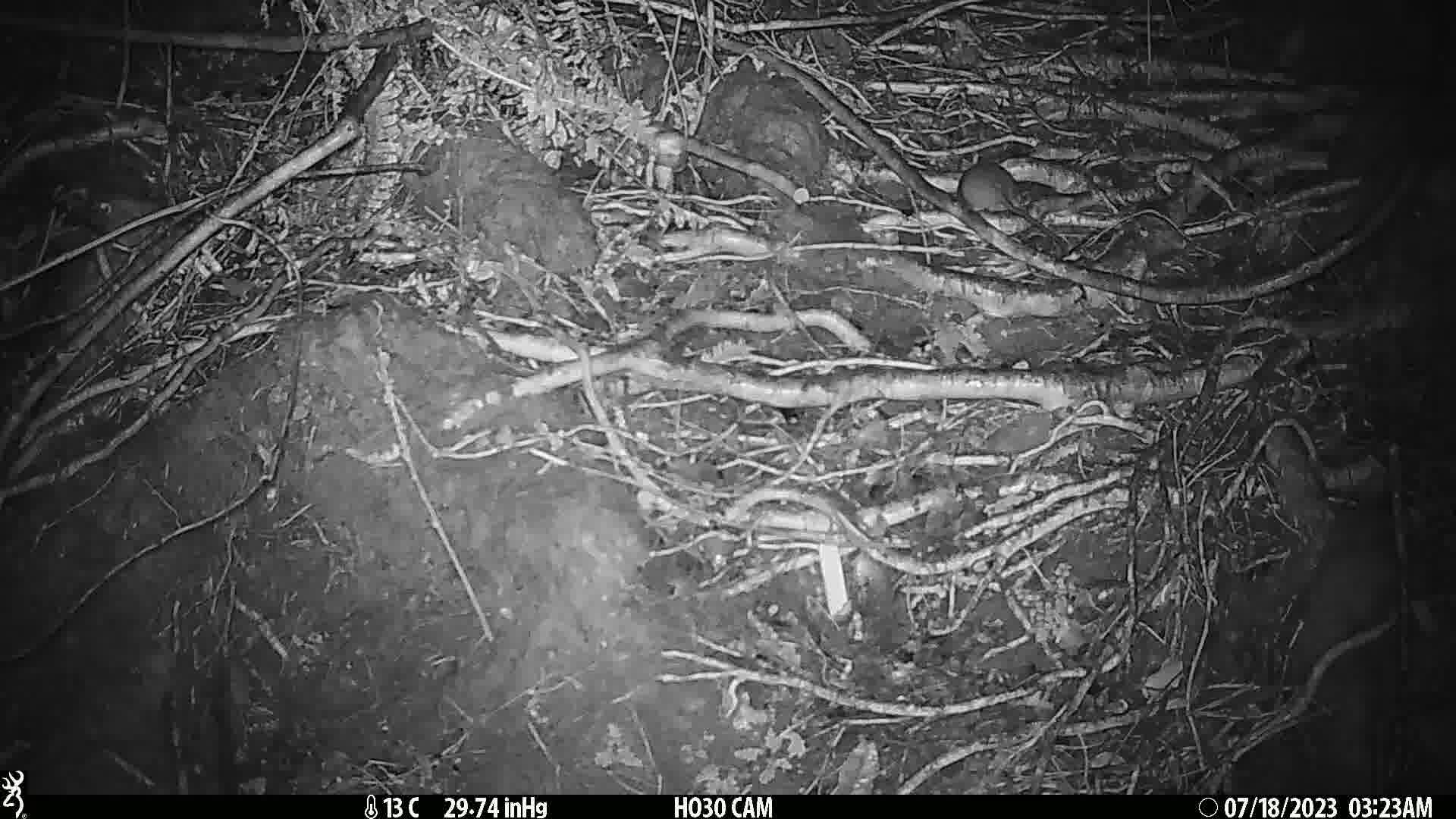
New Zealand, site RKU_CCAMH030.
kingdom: Animalia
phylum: Chordata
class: Mammalia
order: Rodentia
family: Muridae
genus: Rattus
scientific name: Rattus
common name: rat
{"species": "rat (Rattus)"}